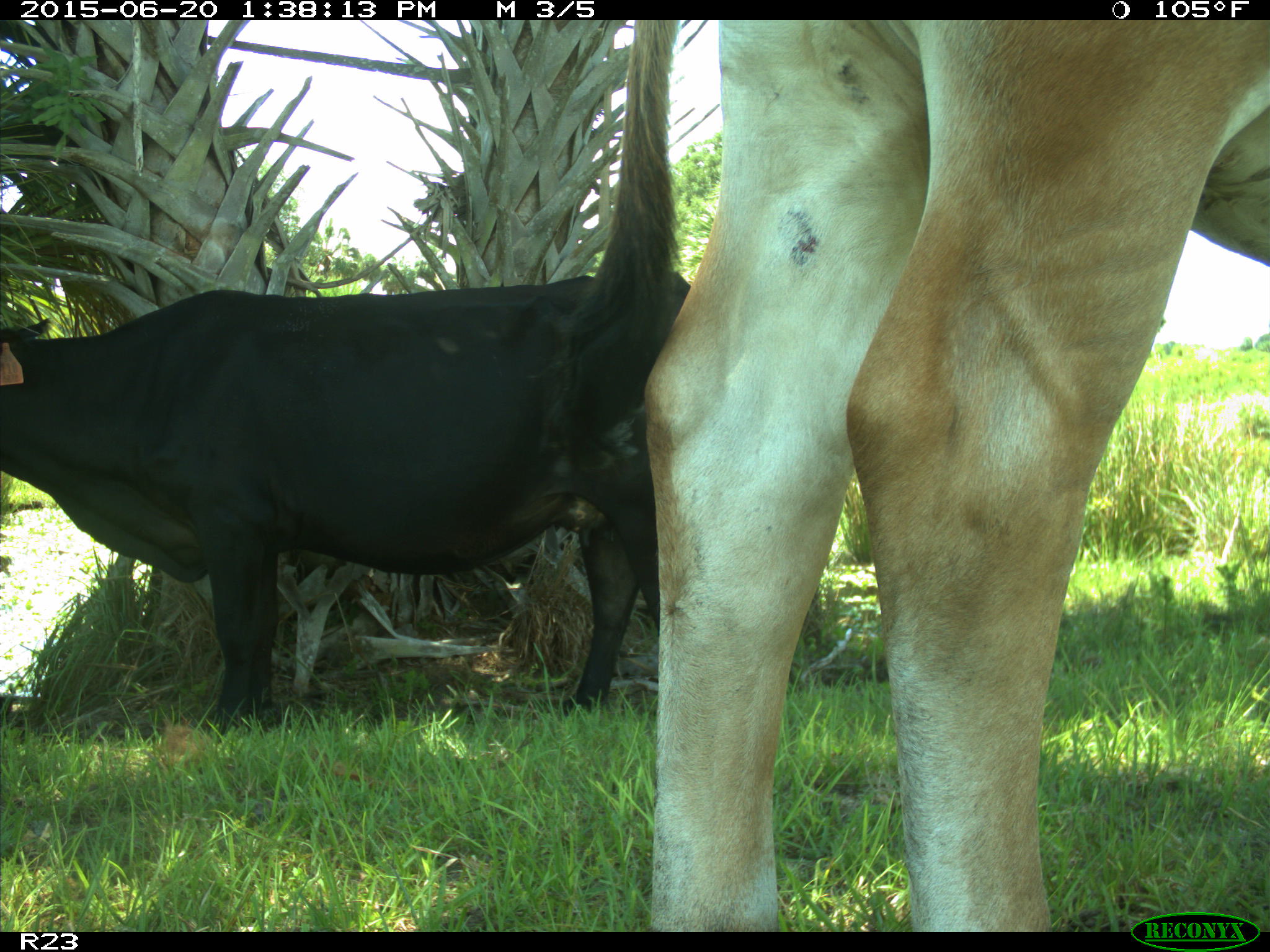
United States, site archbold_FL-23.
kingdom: Animalia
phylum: Chordata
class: Mammalia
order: Artiodactyla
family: Bovidae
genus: Bos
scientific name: Bos taurus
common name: domestic cow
Bos taurus (domestic cow).